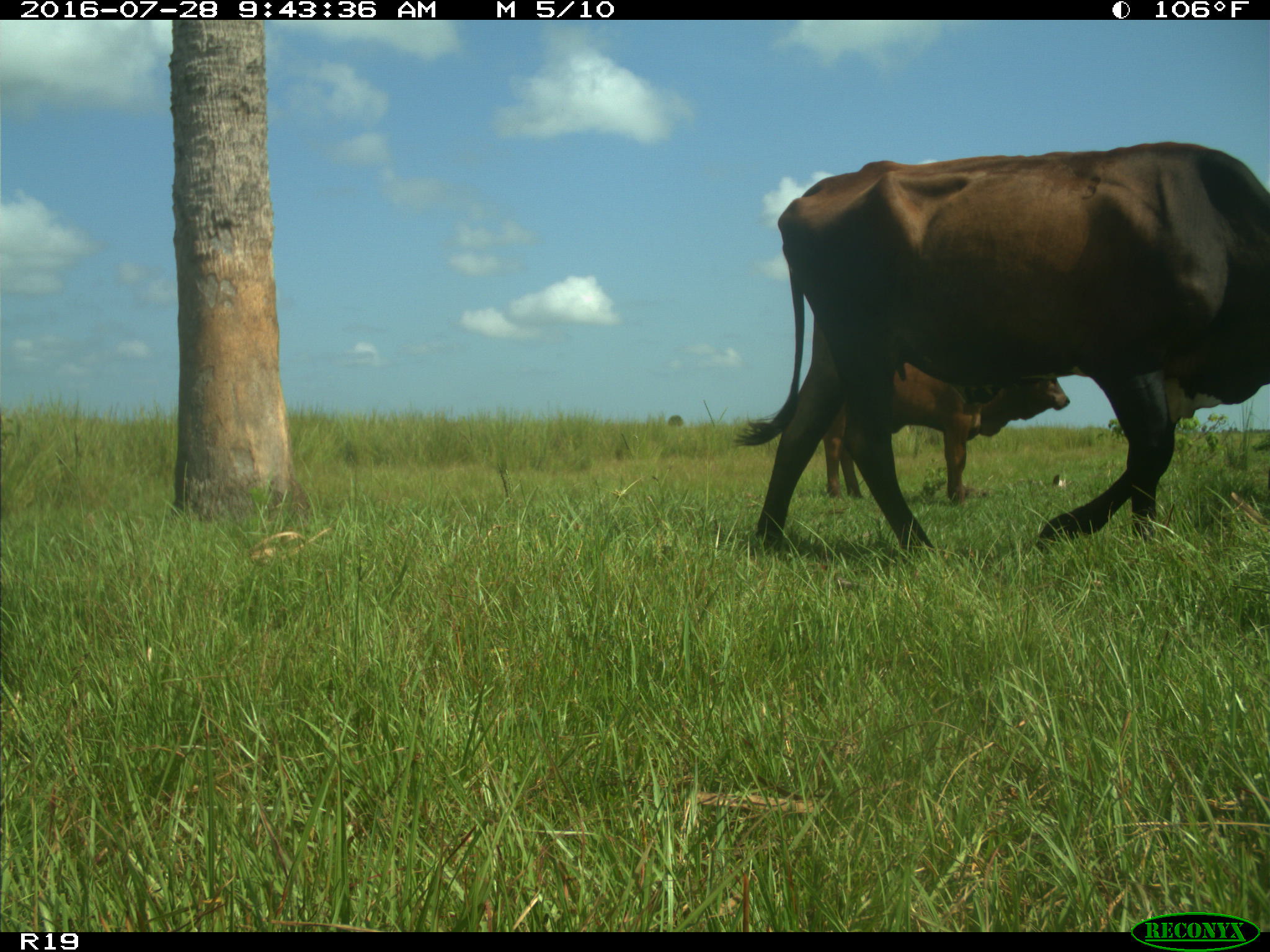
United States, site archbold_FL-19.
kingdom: Animalia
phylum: Chordata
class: Mammalia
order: Artiodactyla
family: Bovidae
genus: Bos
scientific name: Bos taurus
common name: domestic cow